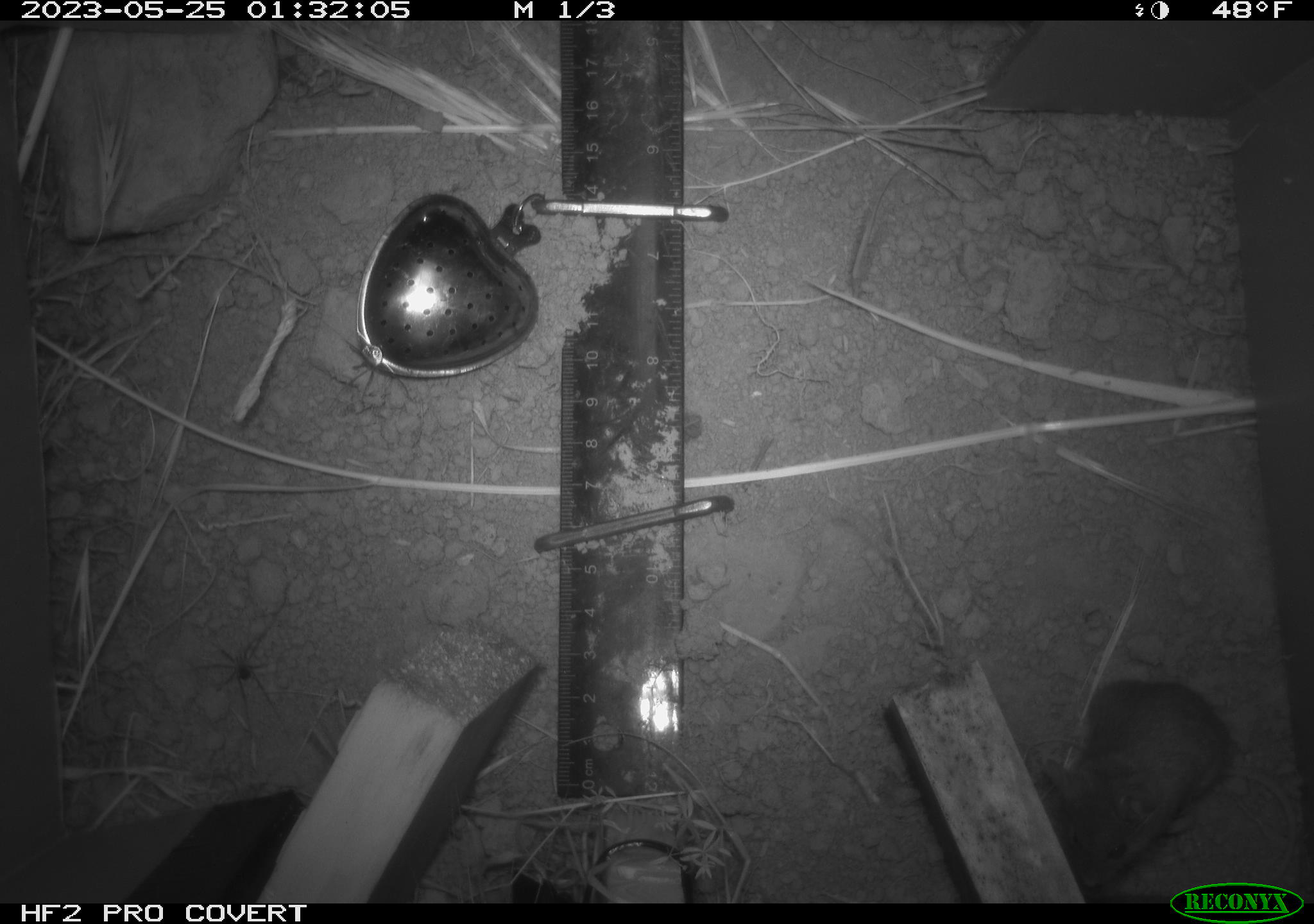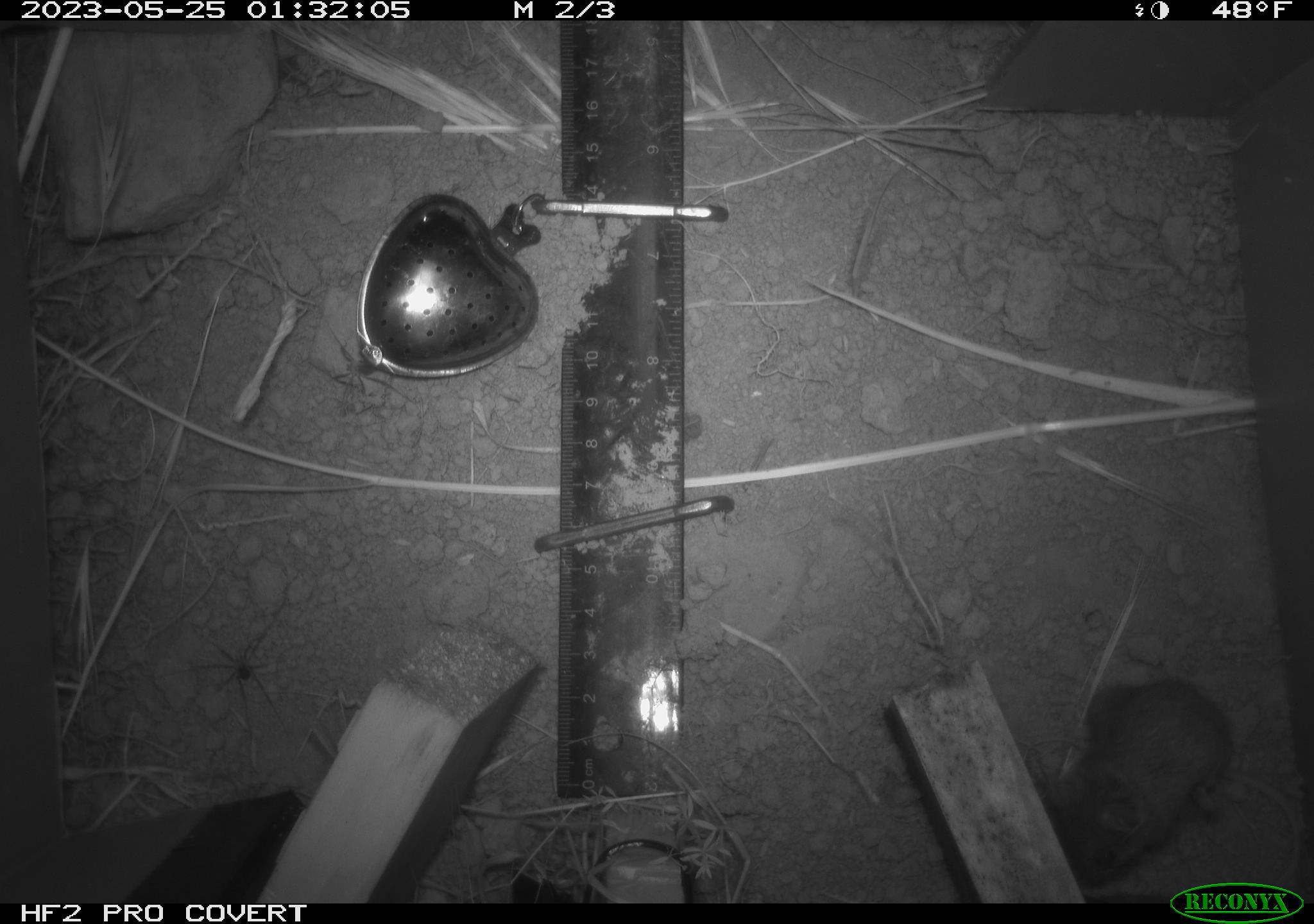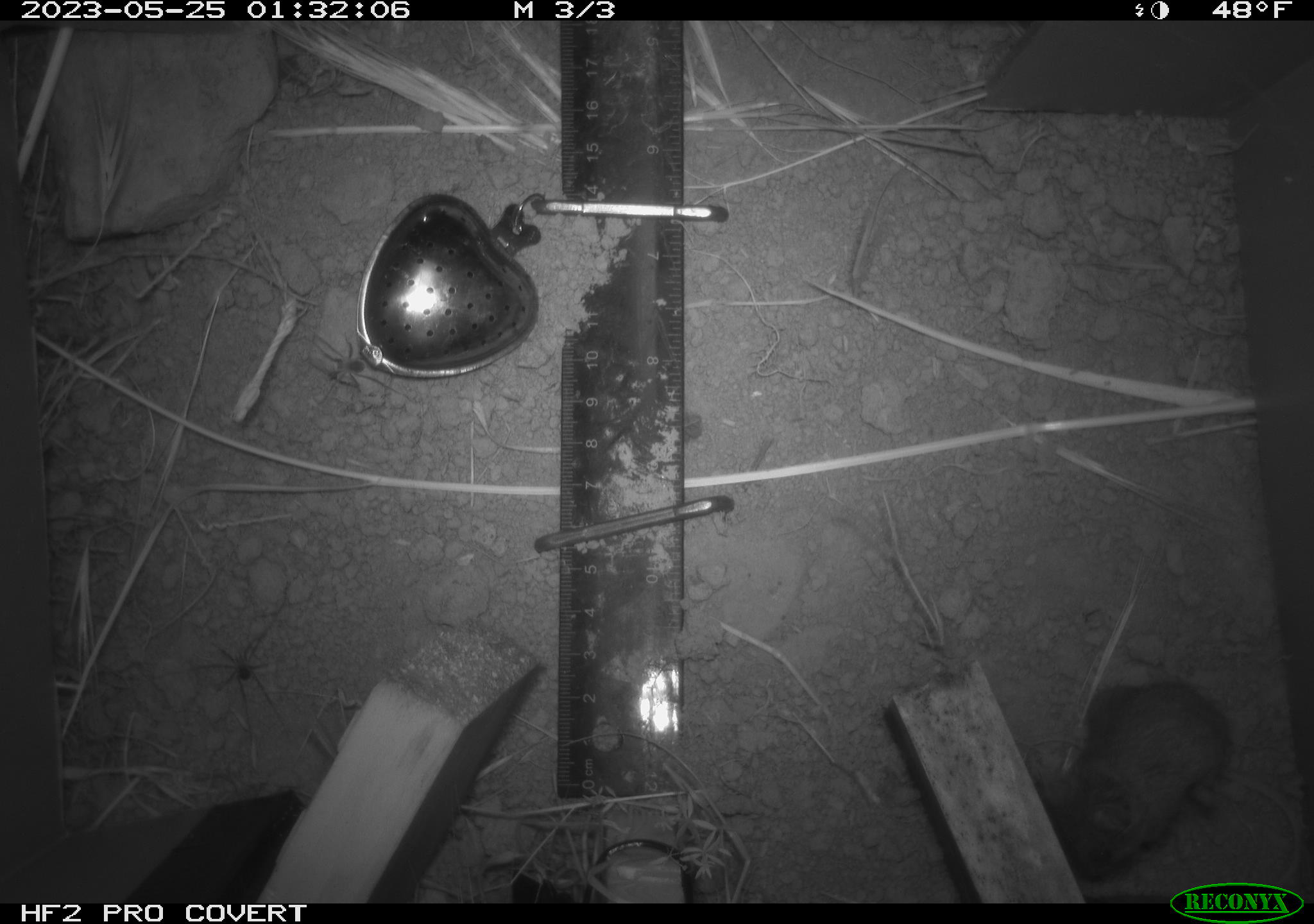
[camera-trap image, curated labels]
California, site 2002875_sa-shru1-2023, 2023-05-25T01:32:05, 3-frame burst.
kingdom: Animalia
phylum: Chordata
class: Mammalia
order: Rodentia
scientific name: Rodentia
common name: mouse species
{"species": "mouse species (Rodentia)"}